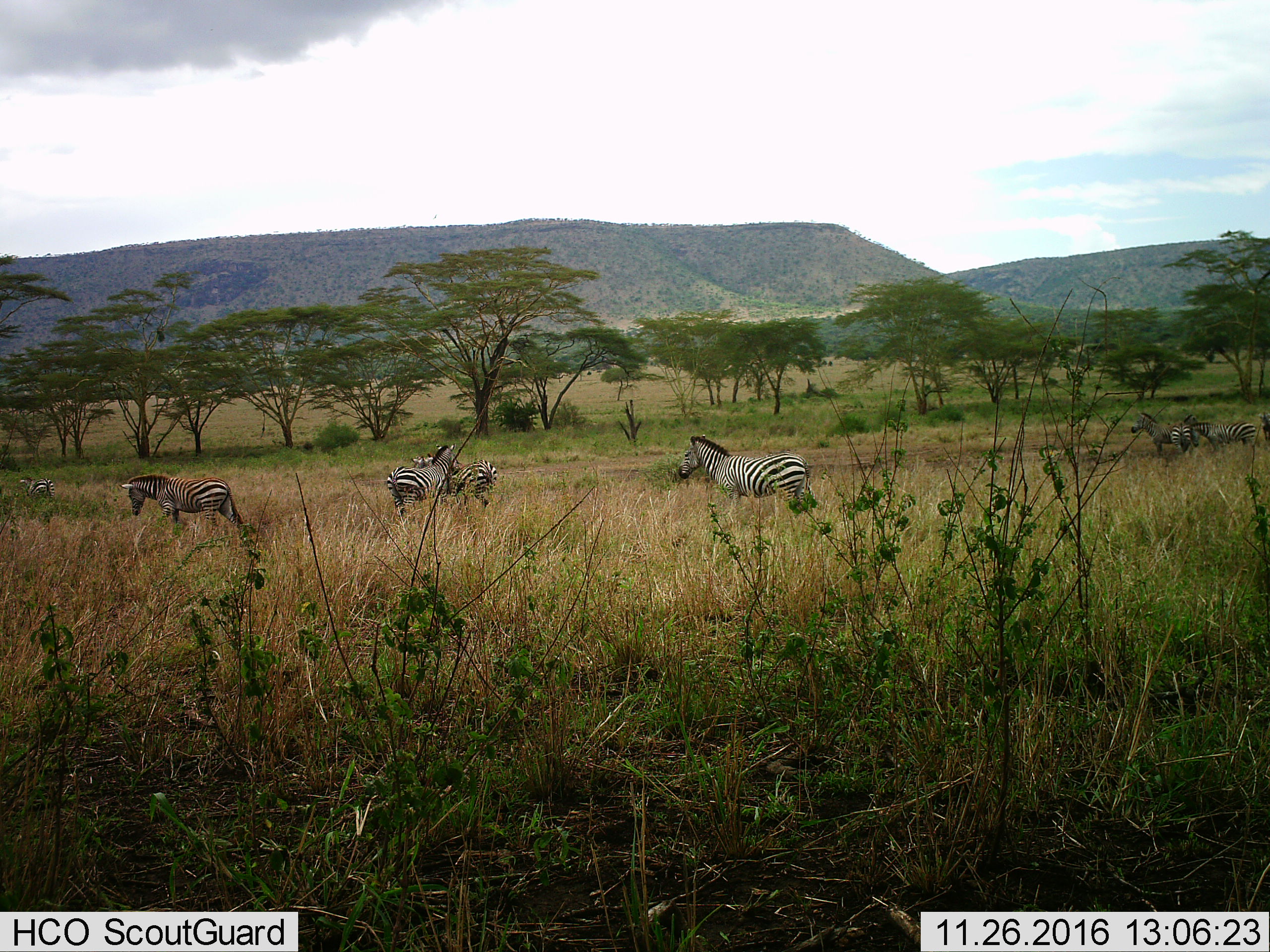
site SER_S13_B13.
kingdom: Animalia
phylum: Chordata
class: Mammalia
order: Perissodactyla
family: Equidae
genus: Equus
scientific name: Equus quagga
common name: plains zebra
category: zebraplains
Zebraplains (plains zebra) (Equus quagga), count 7. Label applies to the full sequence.